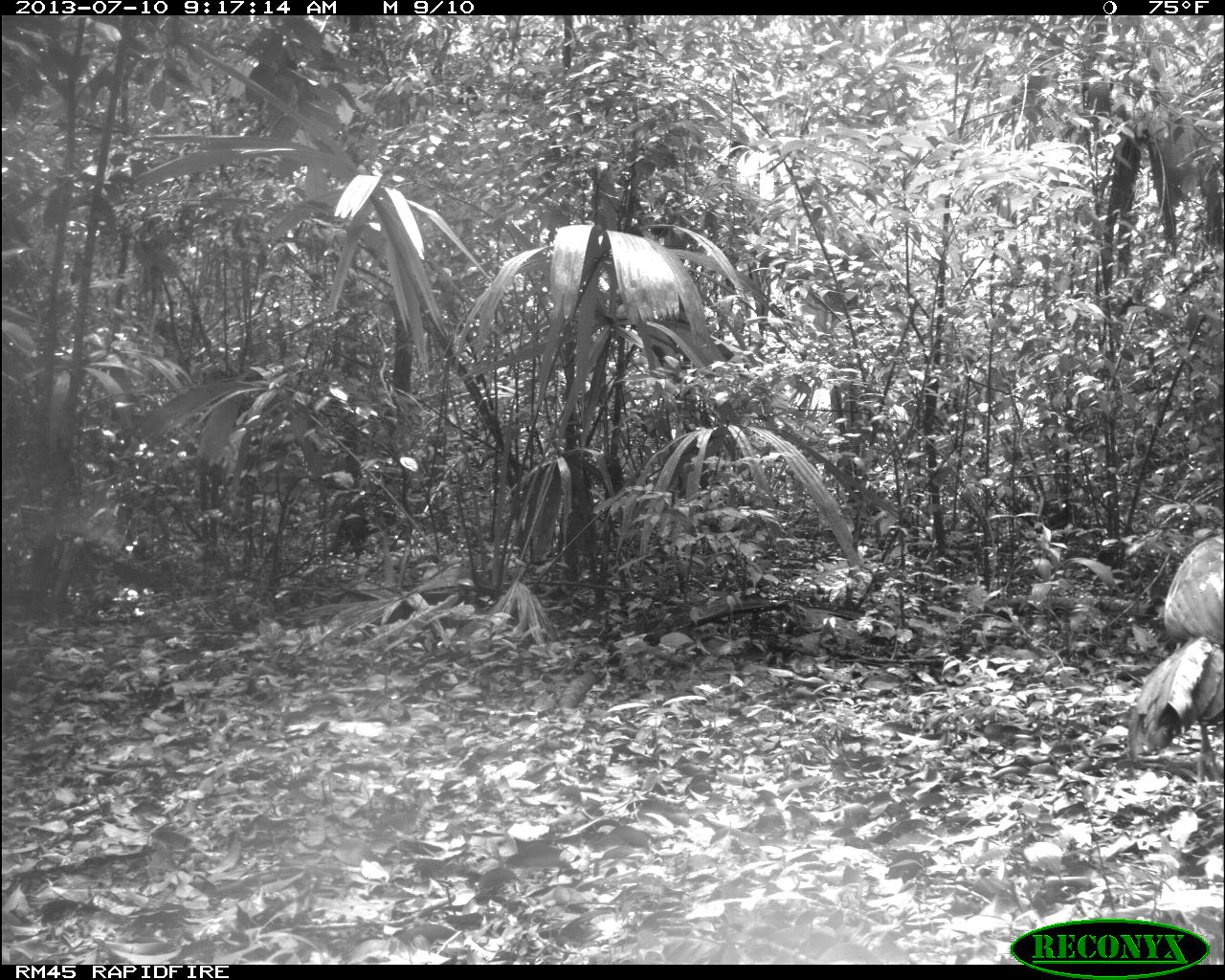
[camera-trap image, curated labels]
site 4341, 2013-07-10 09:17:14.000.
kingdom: Animalia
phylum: Chordata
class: Aves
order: Galliformes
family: Cracidae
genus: Crax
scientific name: Crax rubra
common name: great curassow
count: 2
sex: male